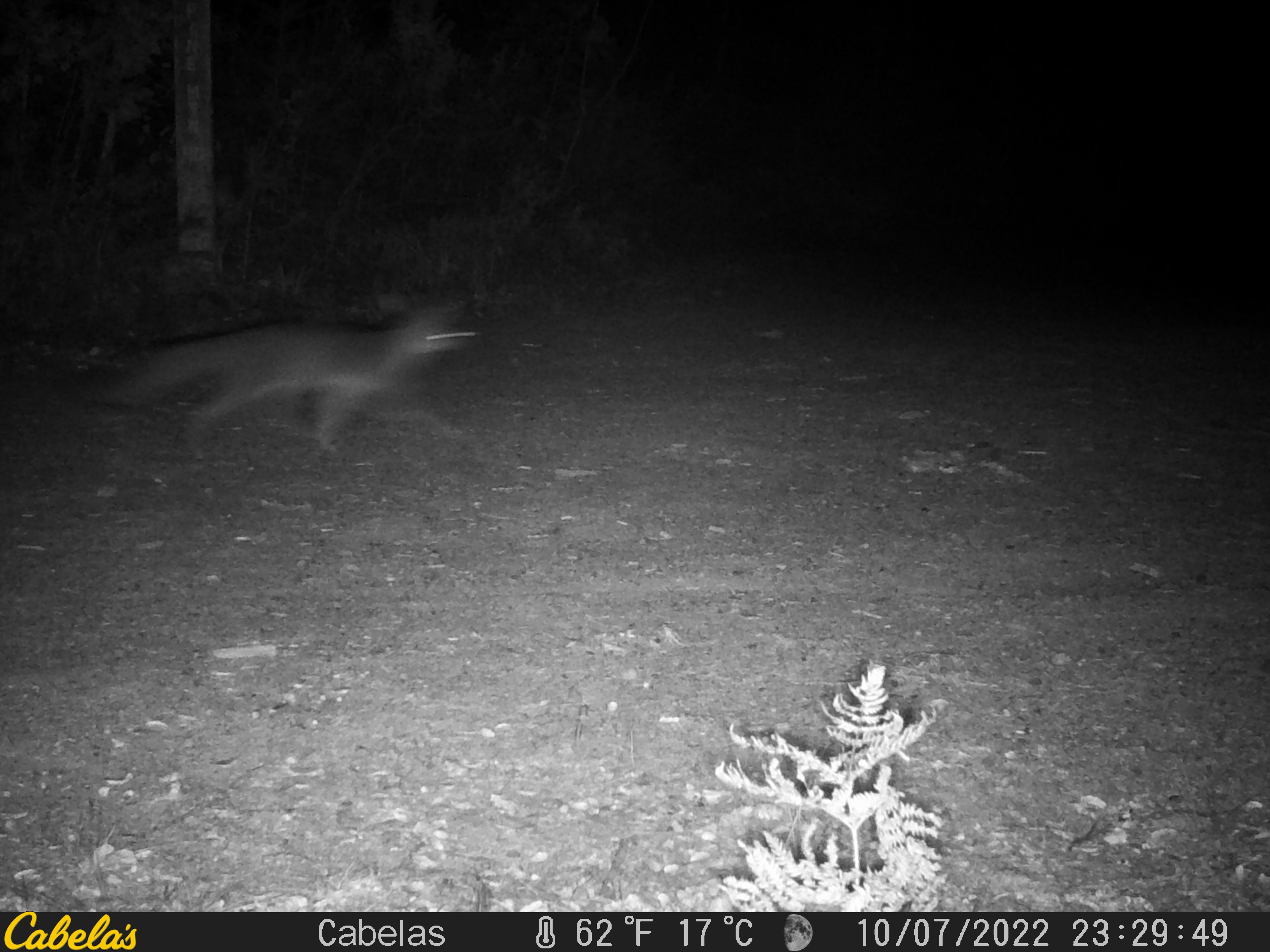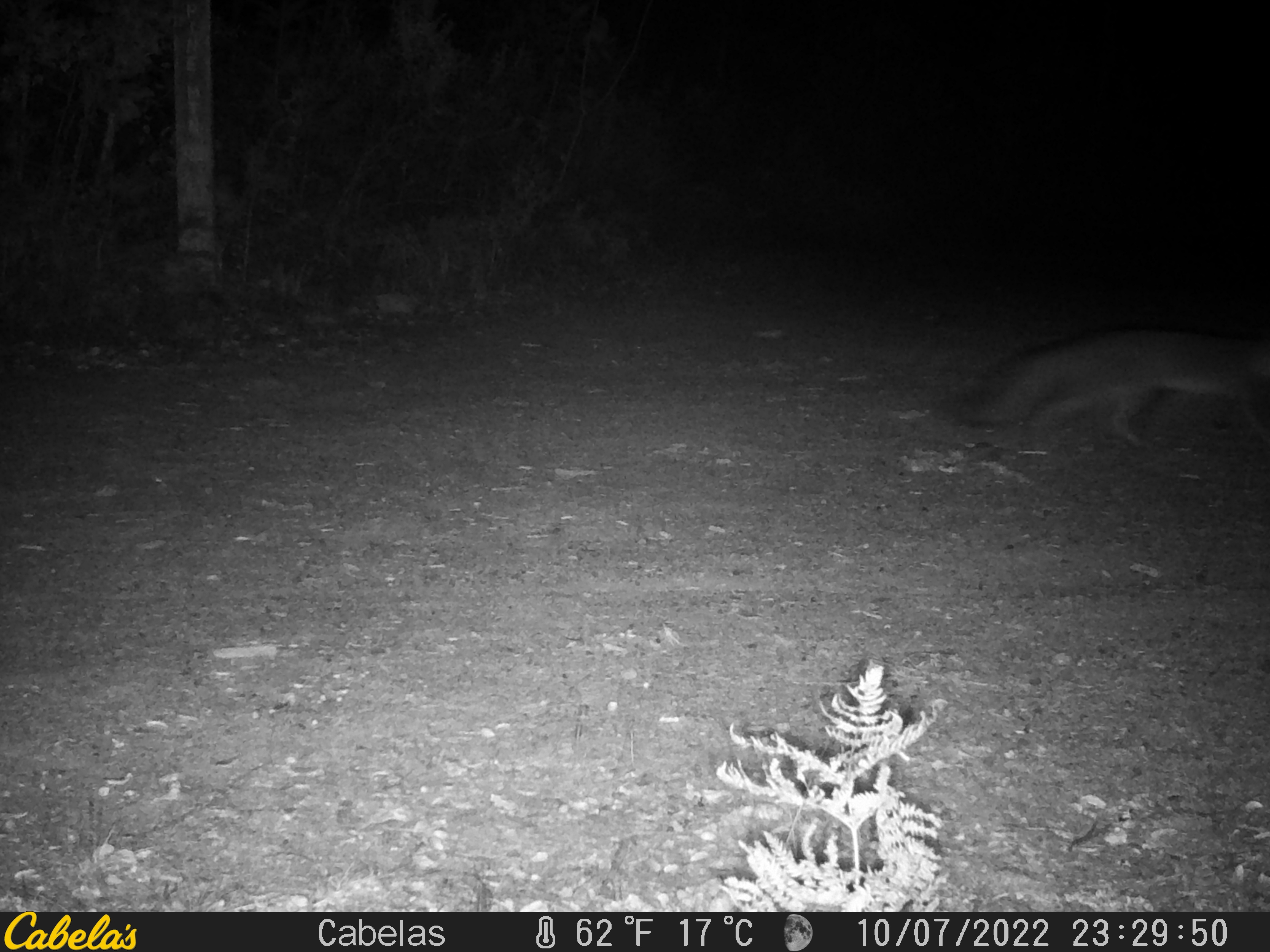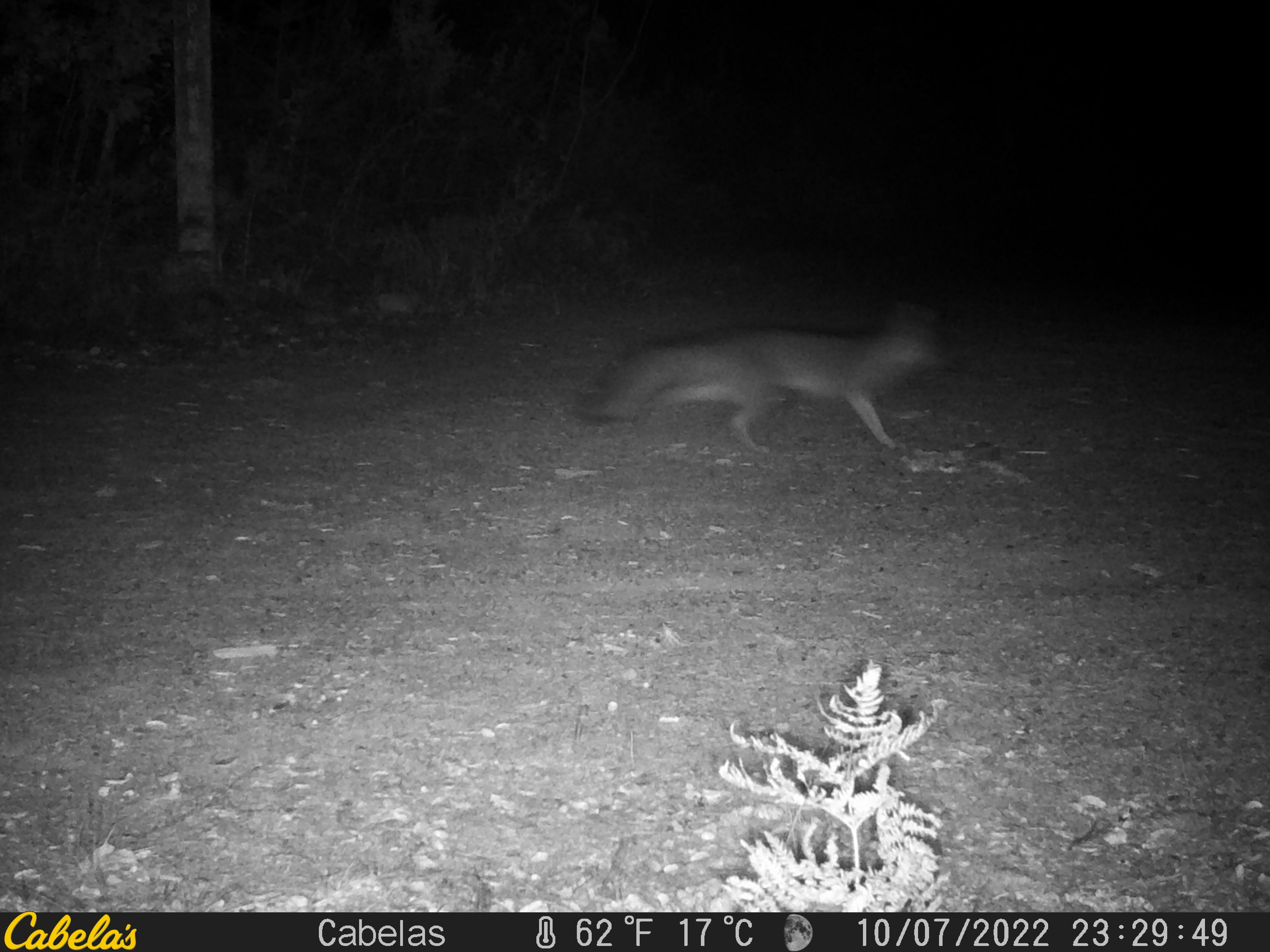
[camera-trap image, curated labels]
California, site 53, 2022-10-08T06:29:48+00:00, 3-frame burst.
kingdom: Animalia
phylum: Chordata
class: Mammalia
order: Carnivora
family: Canidae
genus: Urocyon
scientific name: Urocyon cinereoargenteus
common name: gray fox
Gray fox (Urocyon cinereoargenteus).